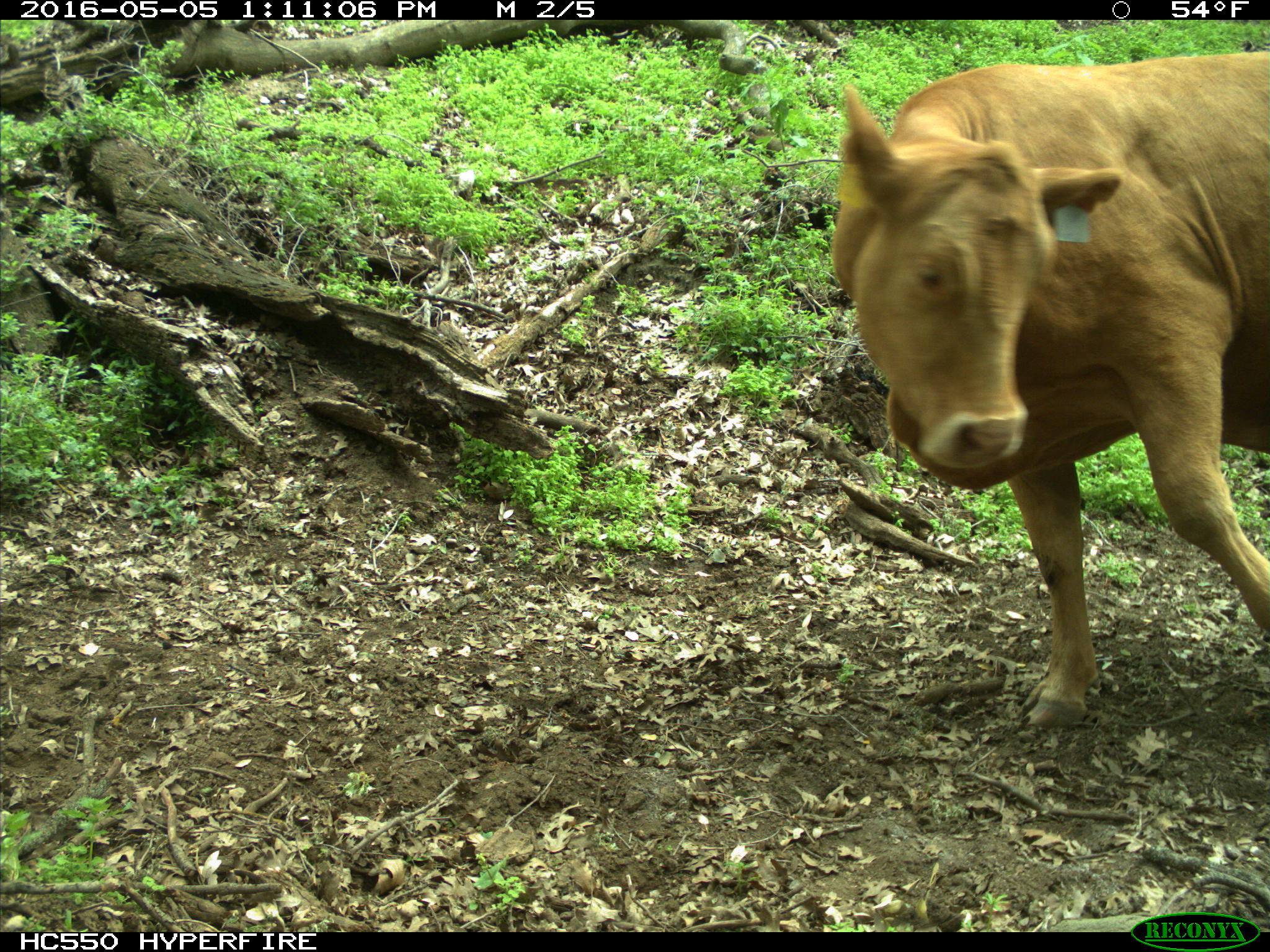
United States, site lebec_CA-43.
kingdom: Animalia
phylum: Chordata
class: Mammalia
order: Artiodactyla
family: Bovidae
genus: Bos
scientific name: Bos taurus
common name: domestic cow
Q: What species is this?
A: Bos taurus (domestic cow).